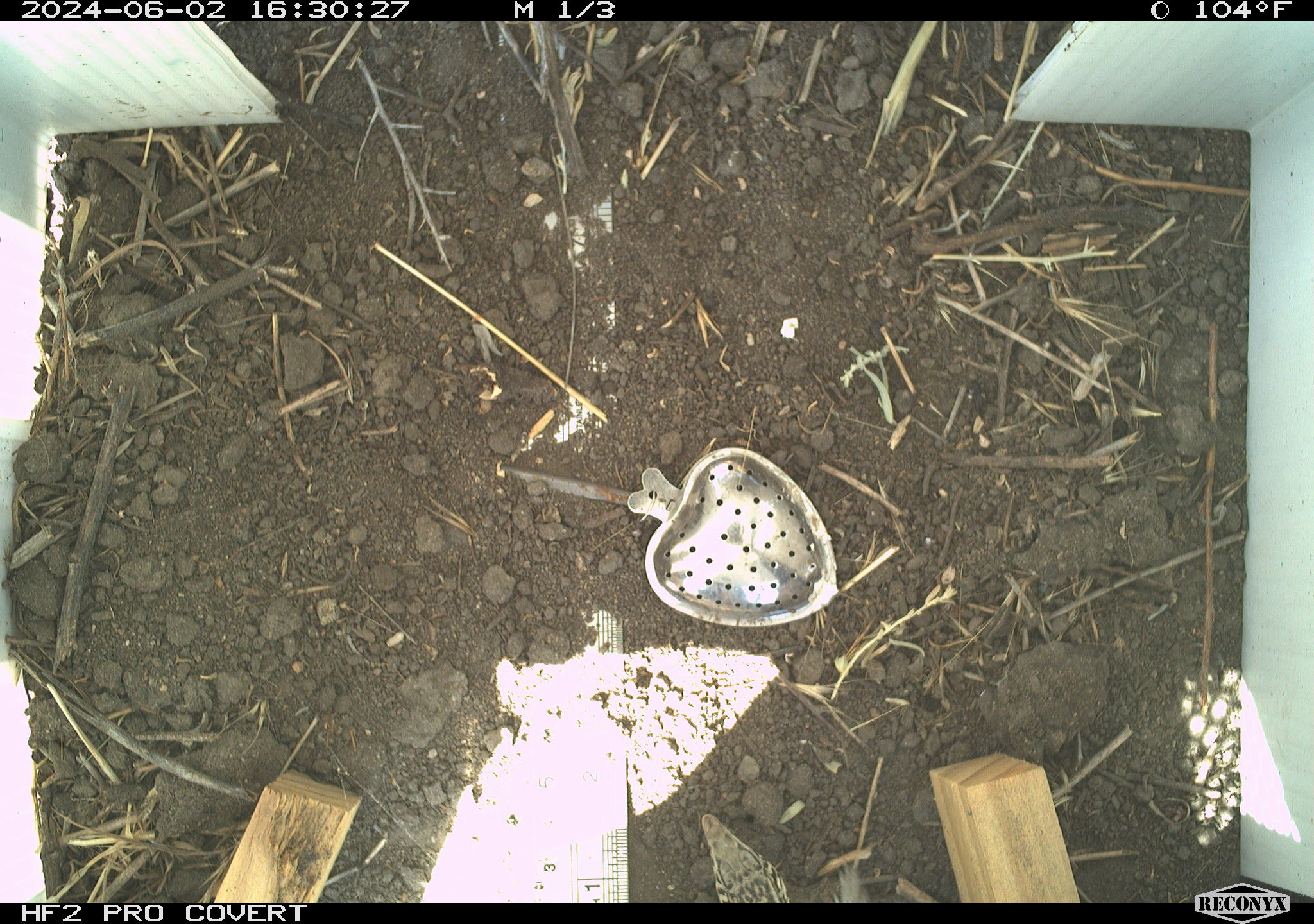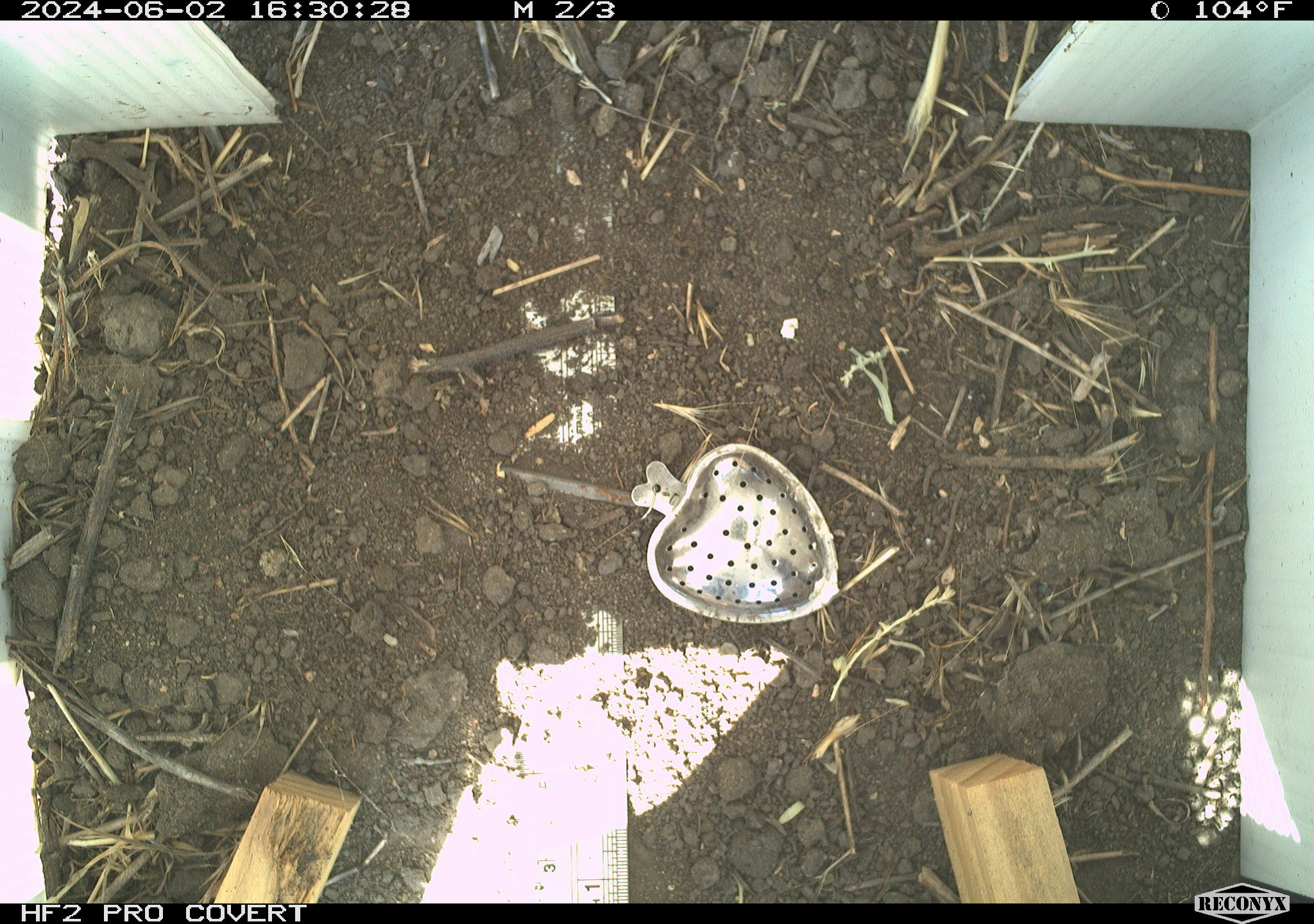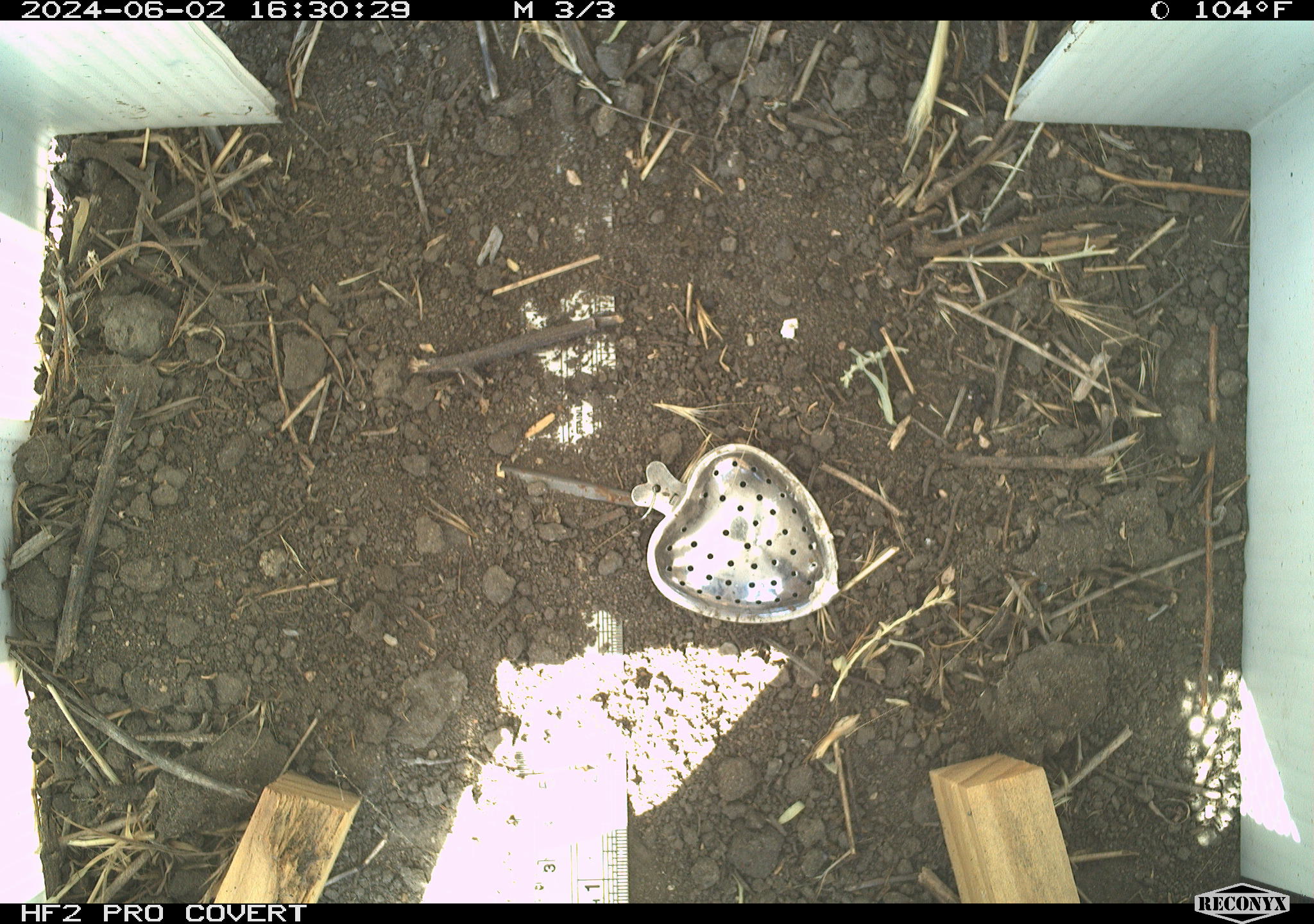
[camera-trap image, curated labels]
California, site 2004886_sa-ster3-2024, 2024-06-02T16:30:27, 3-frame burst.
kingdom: Animalia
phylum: Chordata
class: Reptilia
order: Squamata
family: Teiidae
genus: Aspidoscelis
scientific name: Aspidoscelis tigris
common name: western whiptail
Western whiptail (Aspidoscelis tigris).